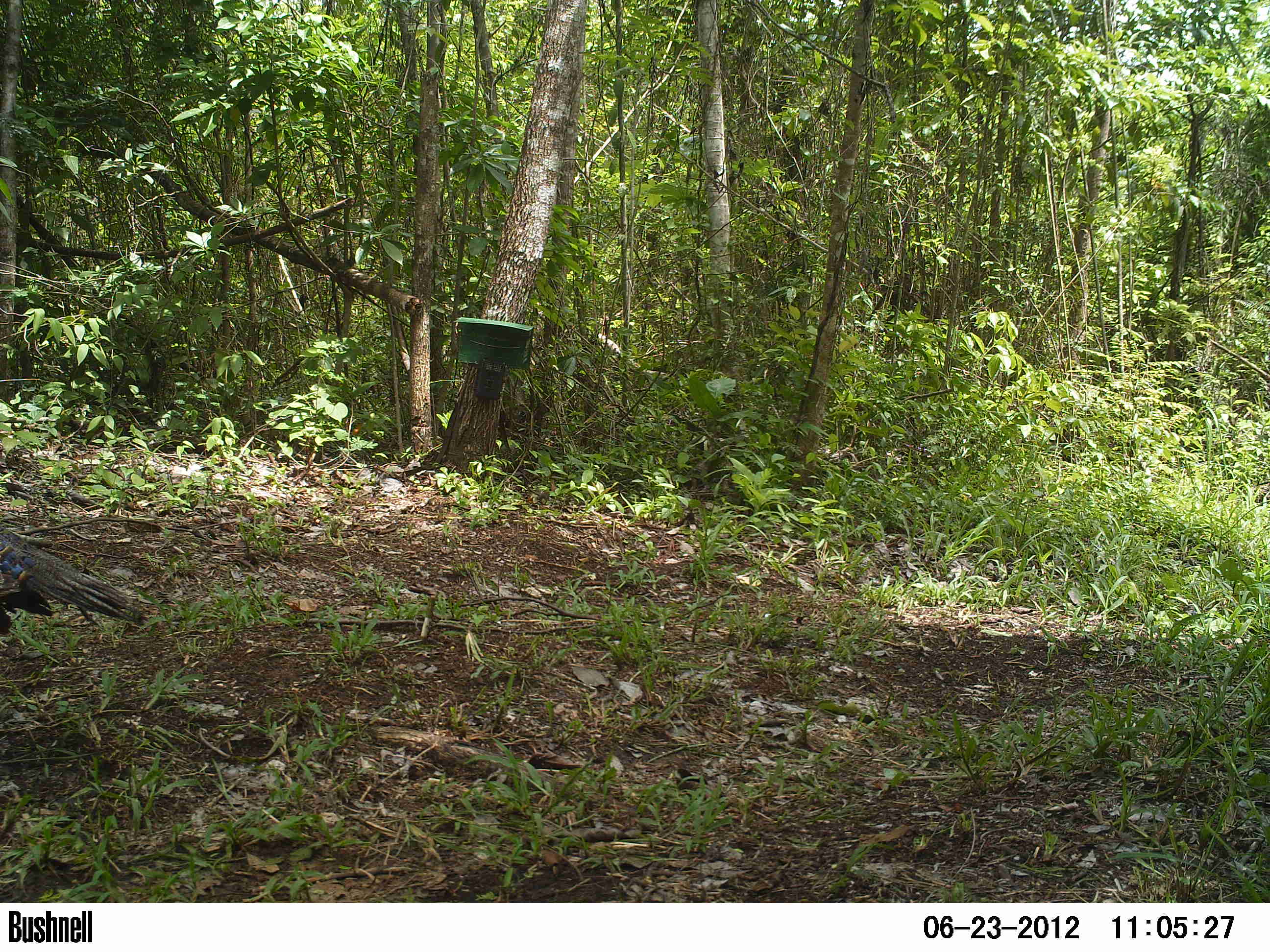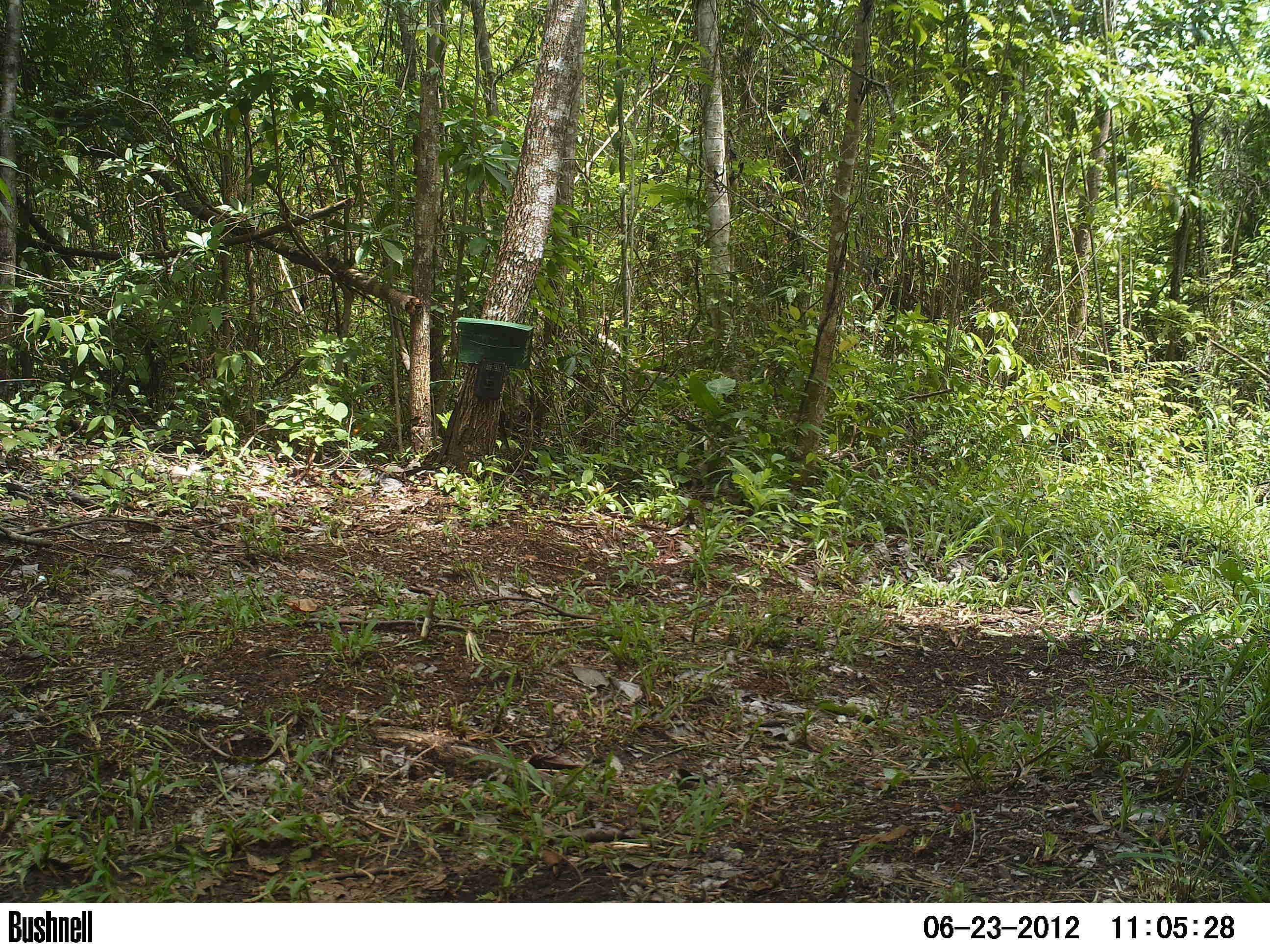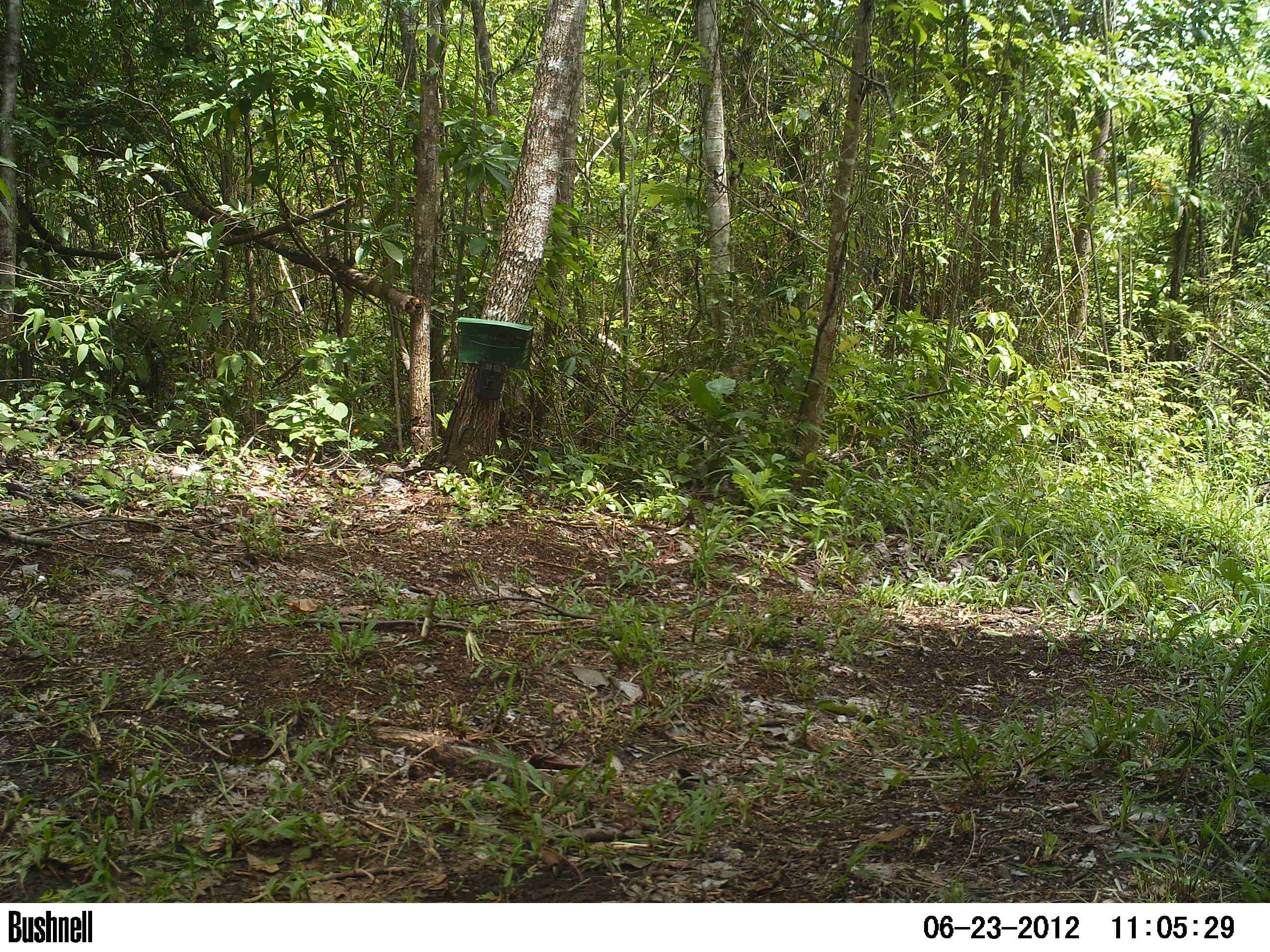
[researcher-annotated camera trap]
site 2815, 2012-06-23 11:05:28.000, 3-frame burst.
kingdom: Animalia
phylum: Chordata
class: Aves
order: Galliformes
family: Phasianidae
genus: Meleagris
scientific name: Meleagris ocellata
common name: ocellated turkey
Meleagris ocellata (ocellated turkey), count 3, age adult.